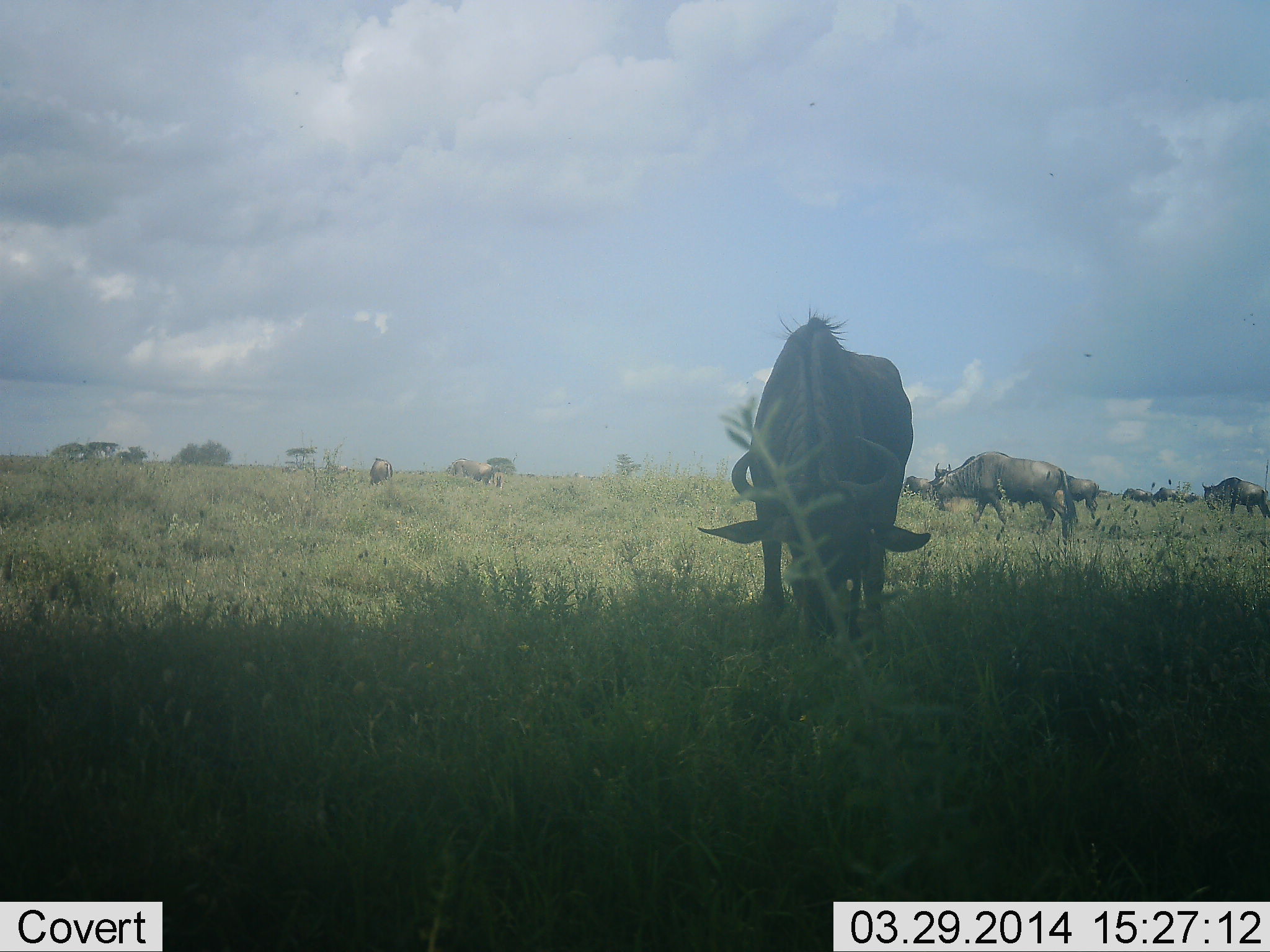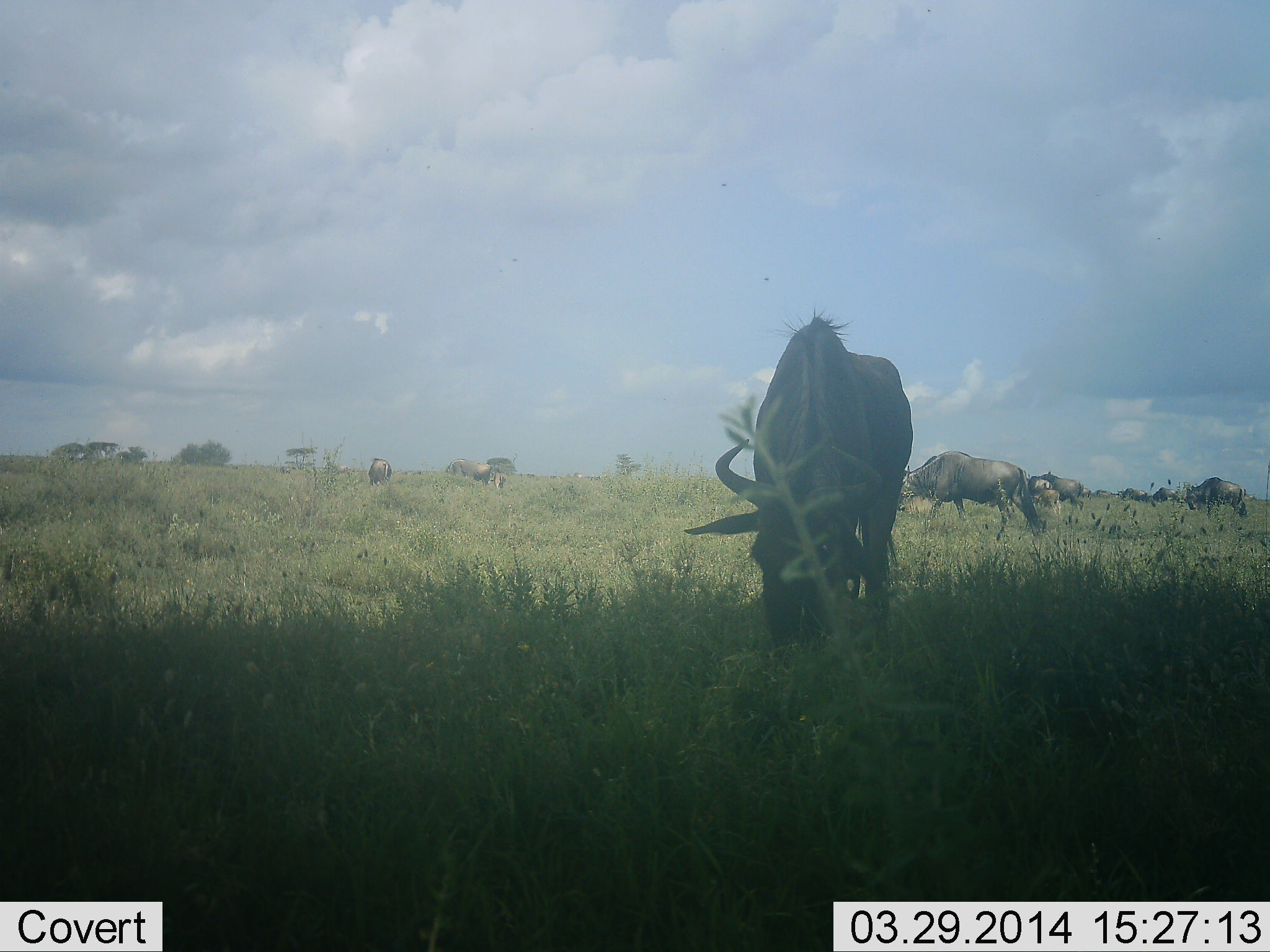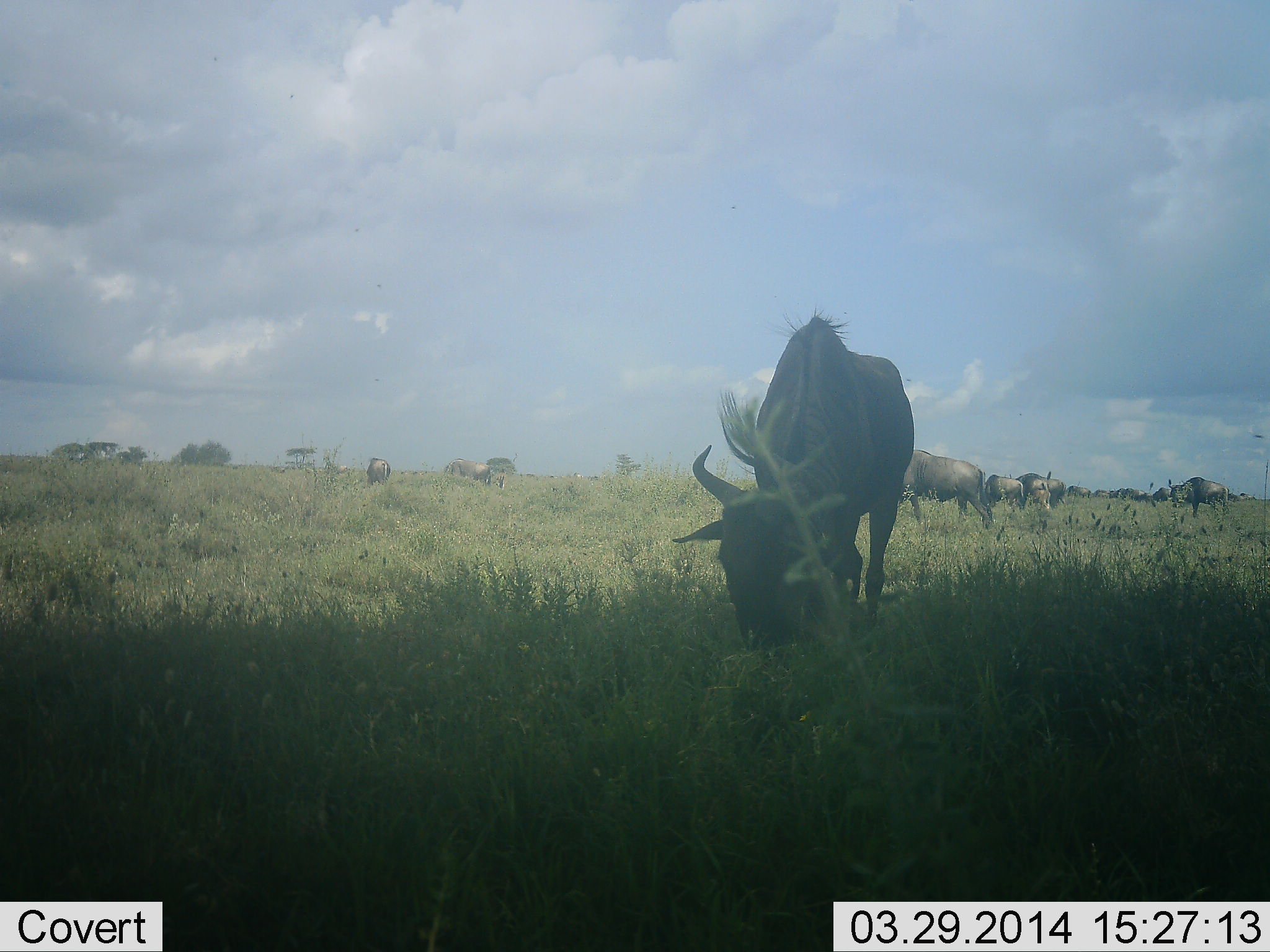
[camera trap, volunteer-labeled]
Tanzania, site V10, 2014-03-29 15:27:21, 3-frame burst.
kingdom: Animalia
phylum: Chordata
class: Mammalia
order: Artiodactyla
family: Bovidae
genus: Connochaetes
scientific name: Connochaetes taurinus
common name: blue wildebeest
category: wildebeest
Wildebeest (blue wildebeest) (Connochaetes taurinus), count 10. Behavior (volunteer vote fractions): standing 30%, resting 0%, moving 60%, interacting 0%. Young present (vote fraction): 30%. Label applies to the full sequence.